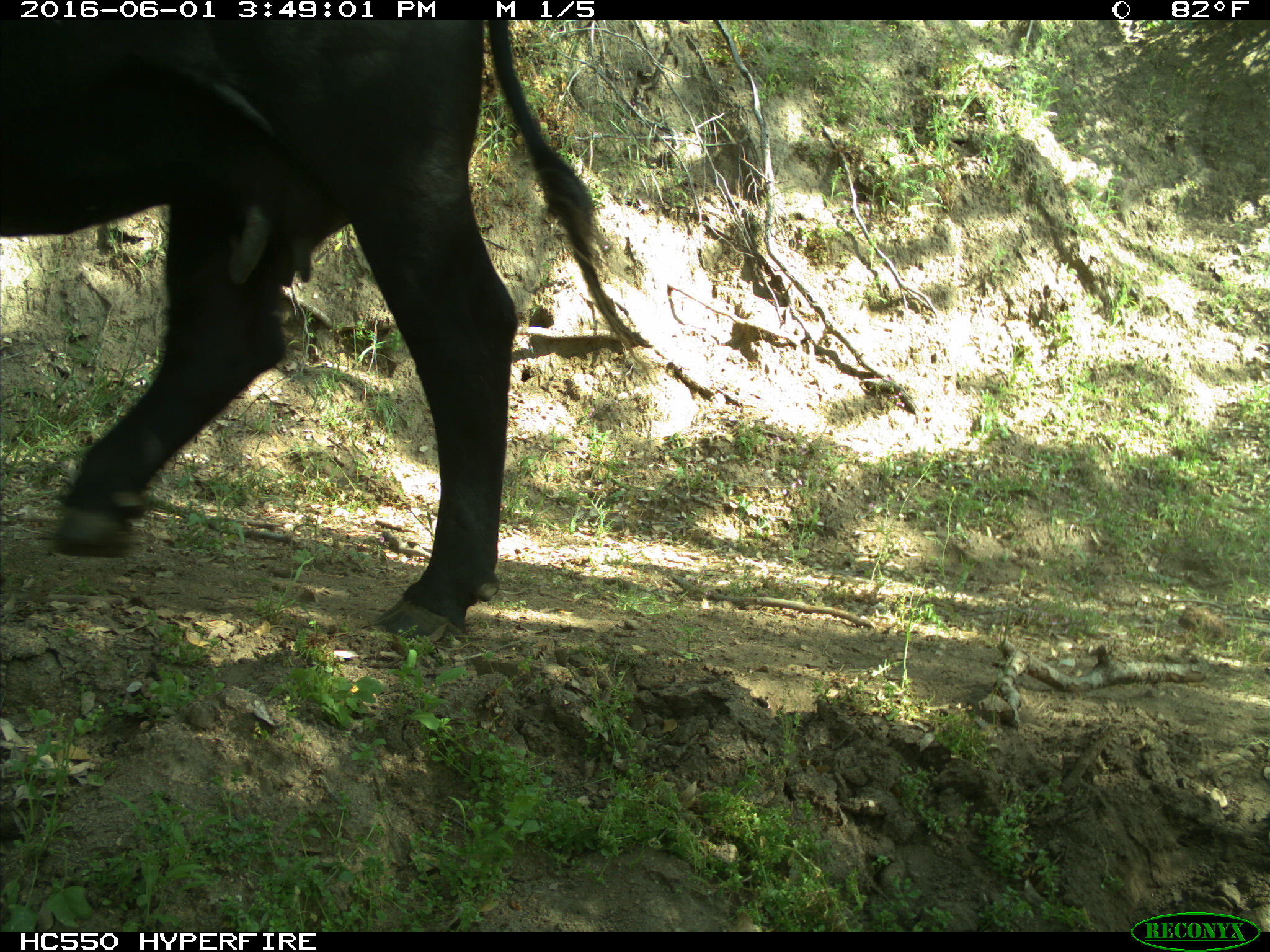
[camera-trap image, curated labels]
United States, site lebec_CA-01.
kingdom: Animalia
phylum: Chordata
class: Mammalia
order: Artiodactyla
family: Bovidae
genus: Bos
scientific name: Bos taurus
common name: domestic cow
Bos taurus (domestic cow).